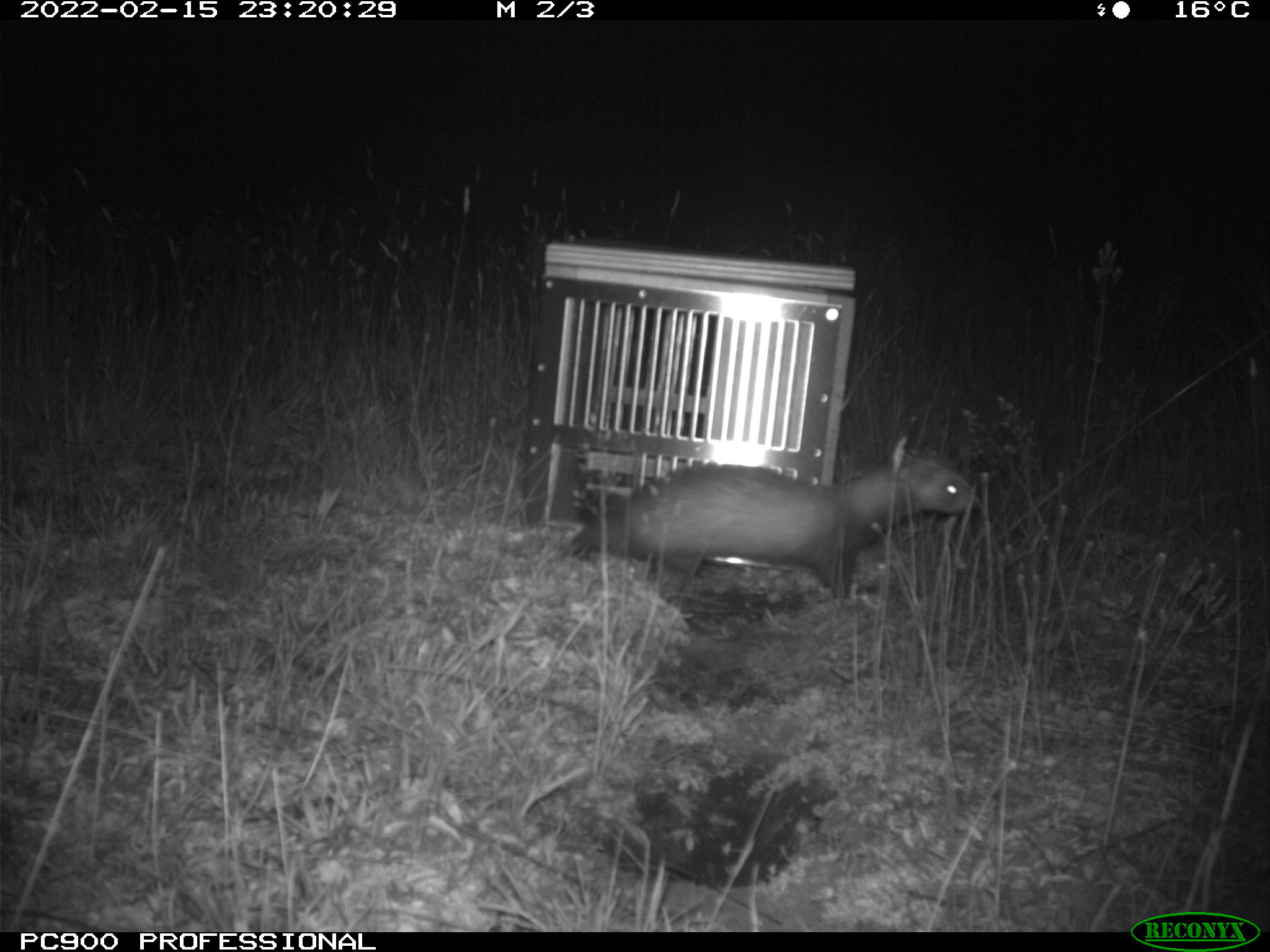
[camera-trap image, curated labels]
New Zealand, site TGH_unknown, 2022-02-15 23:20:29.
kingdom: Animalia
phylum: Chordata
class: Mammalia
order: Carnivora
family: Mustelidae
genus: Mustela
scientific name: Mustela furo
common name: ferret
Ferret (Mustela furo).